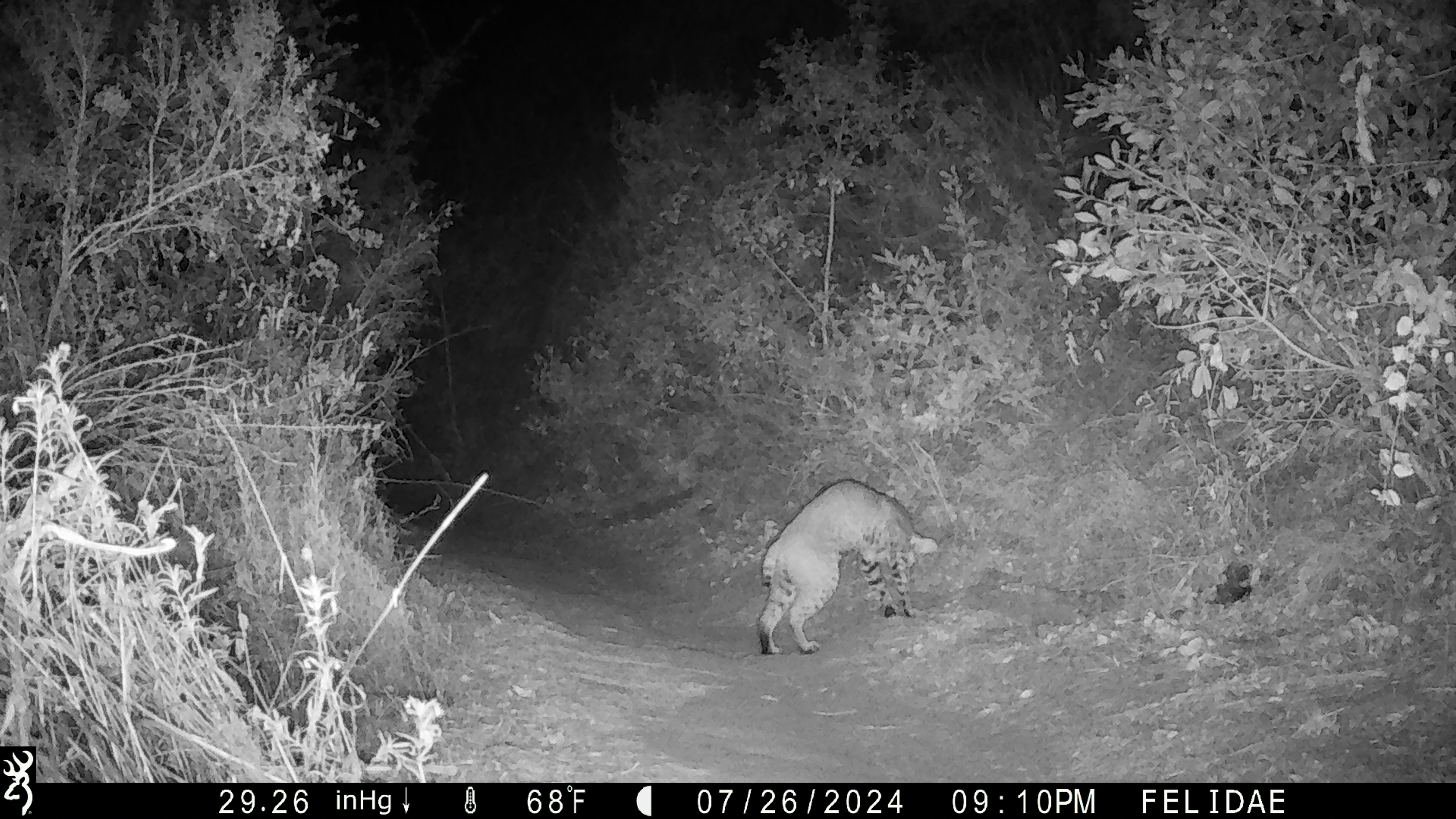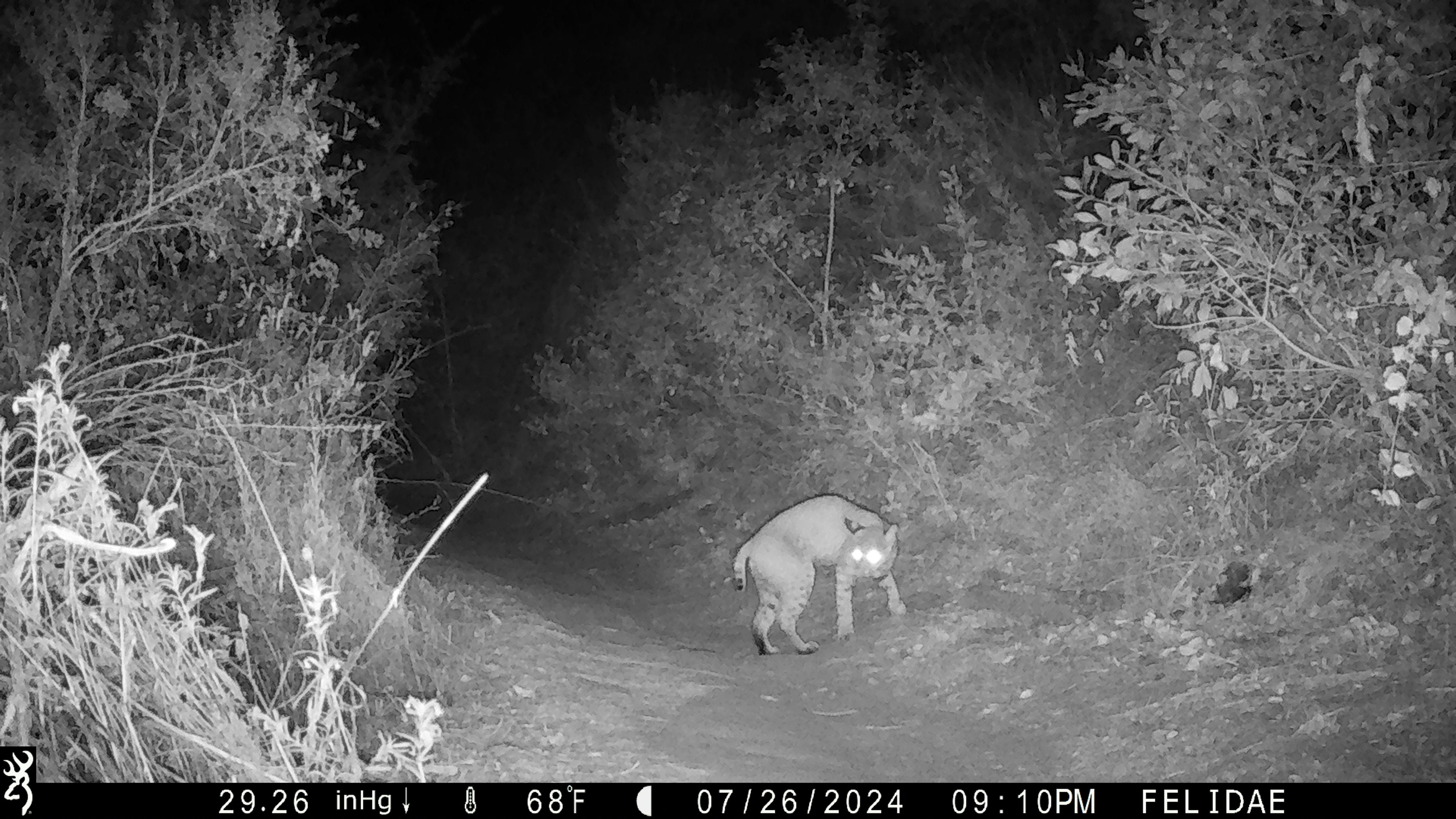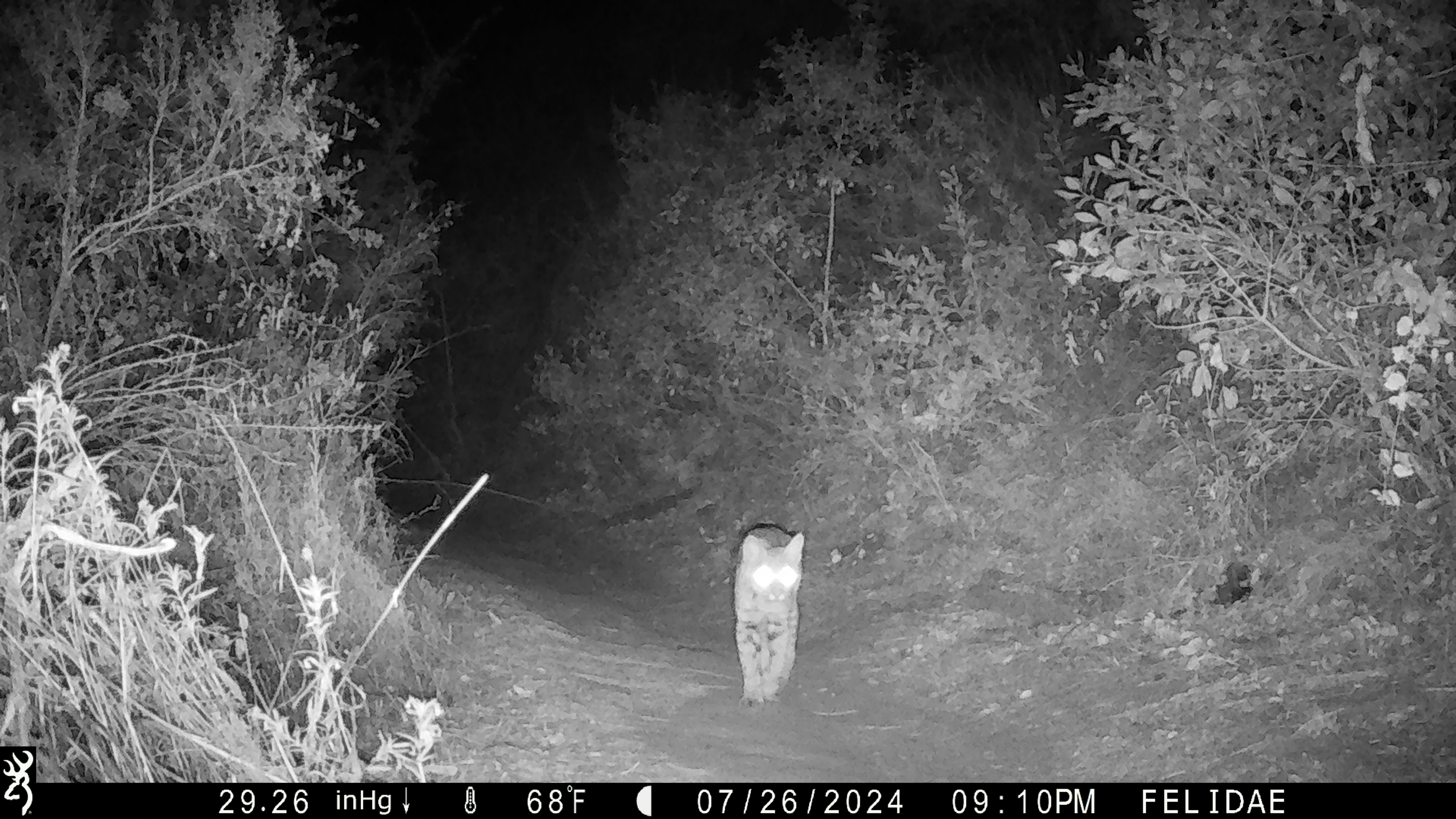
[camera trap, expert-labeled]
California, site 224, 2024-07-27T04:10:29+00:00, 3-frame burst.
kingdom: Animalia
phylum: Chordata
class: Mammalia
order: Carnivora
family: Felidae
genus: Lynx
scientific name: Lynx rufus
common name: bobcat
Bobcat (Lynx rufus).